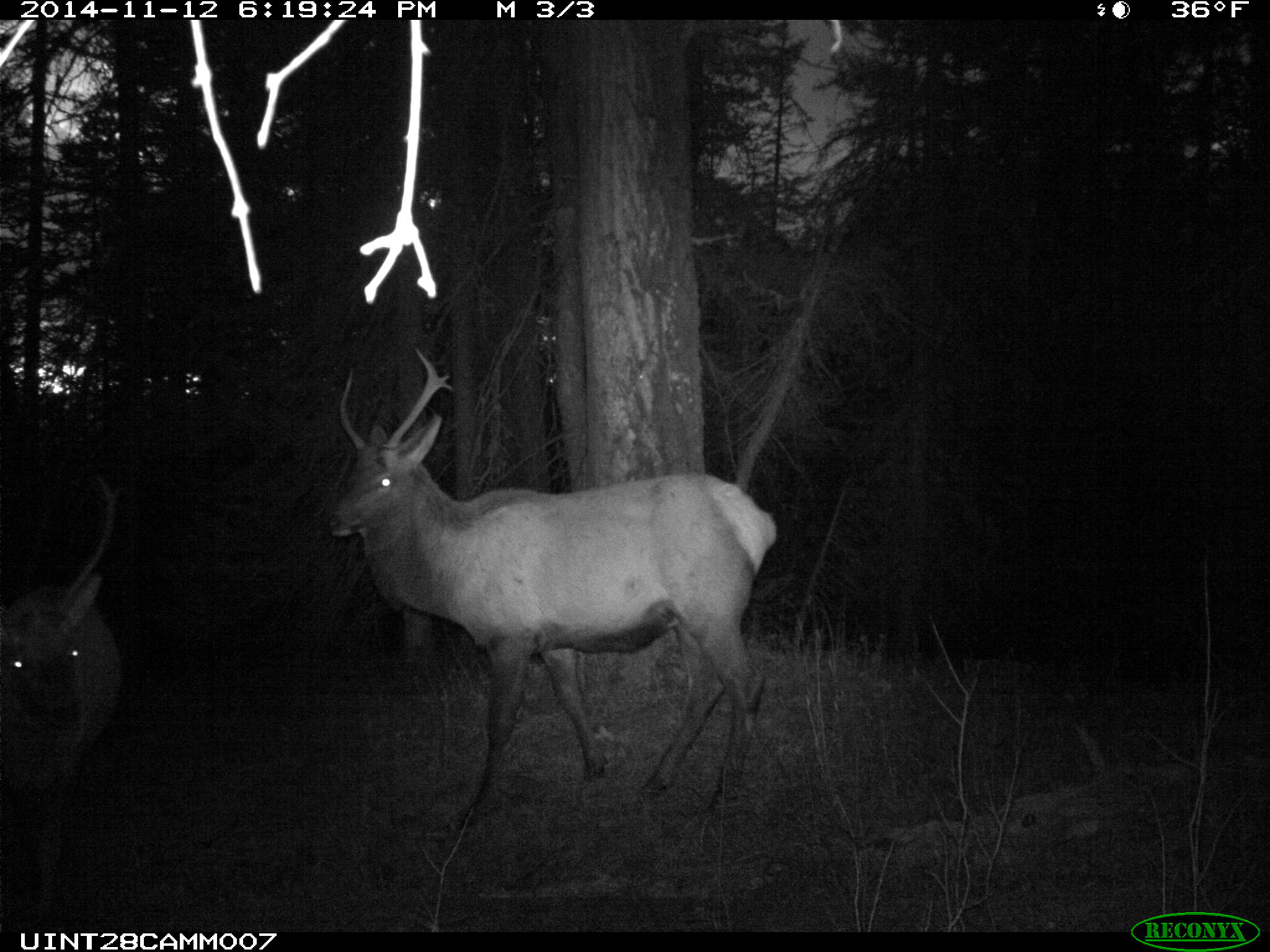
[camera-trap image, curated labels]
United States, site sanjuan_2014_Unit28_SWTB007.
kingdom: Animalia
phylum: Chordata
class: Mammalia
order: Artiodactyla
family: Cervidae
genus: Cervus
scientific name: Cervus elaphus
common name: red deer